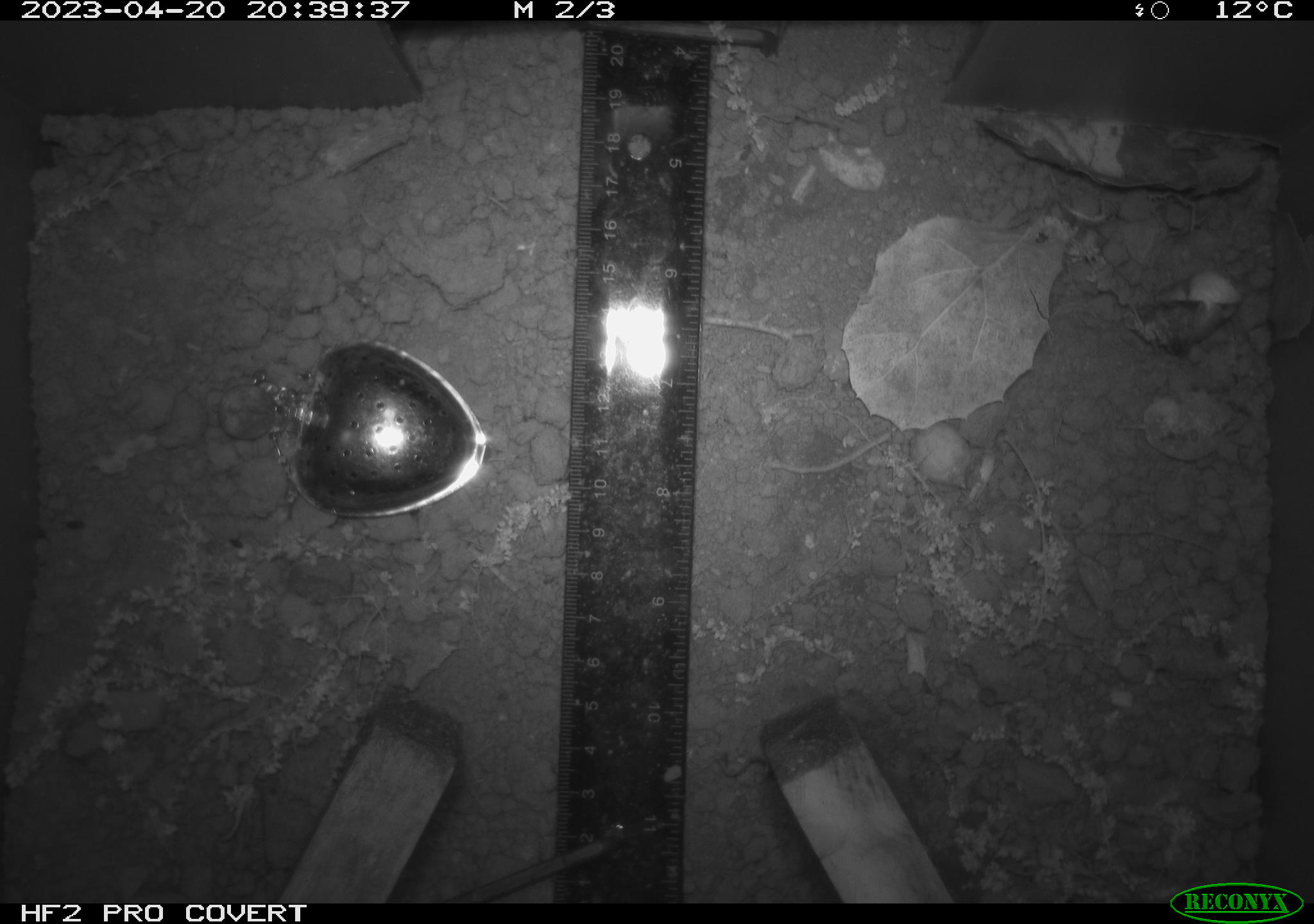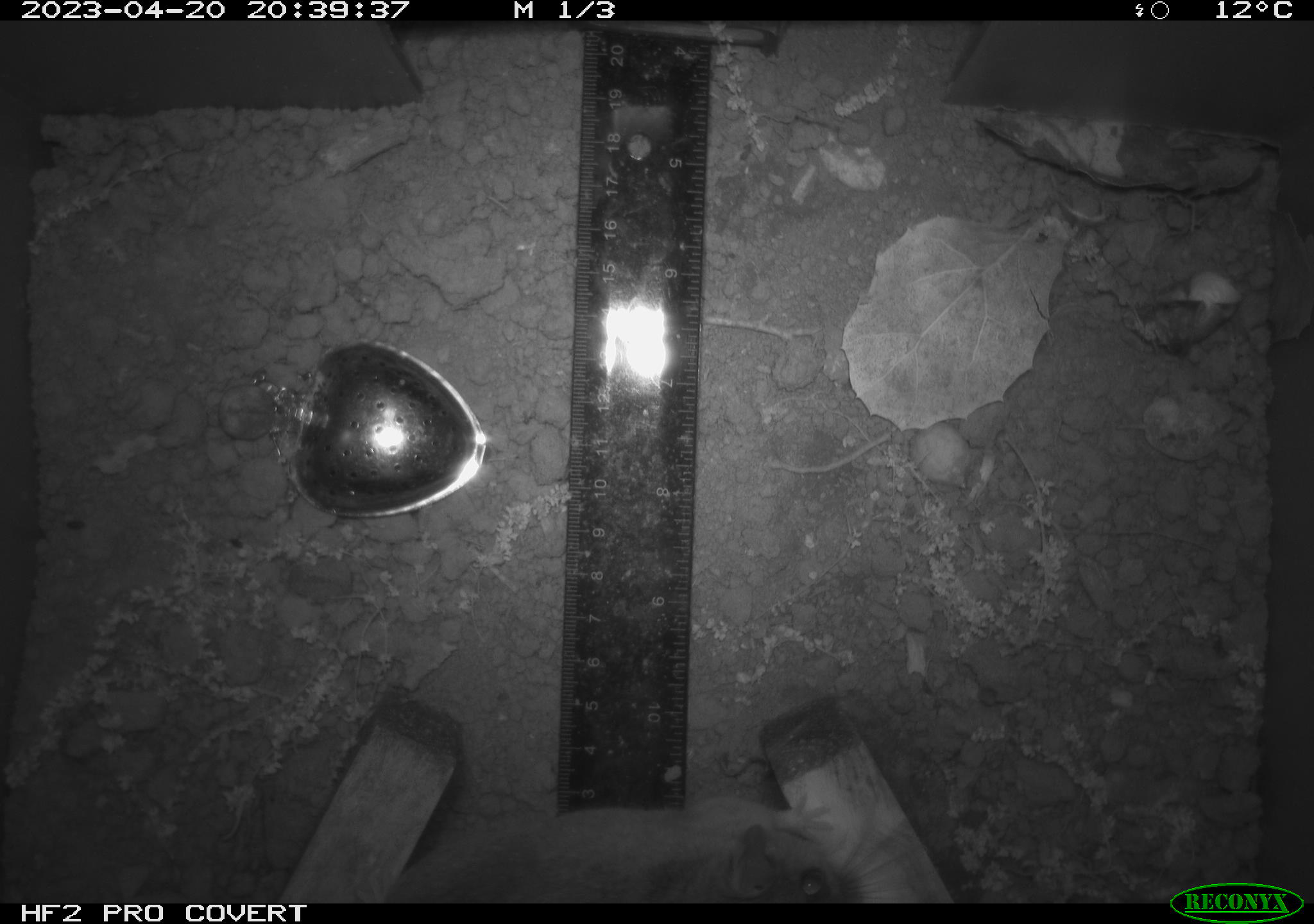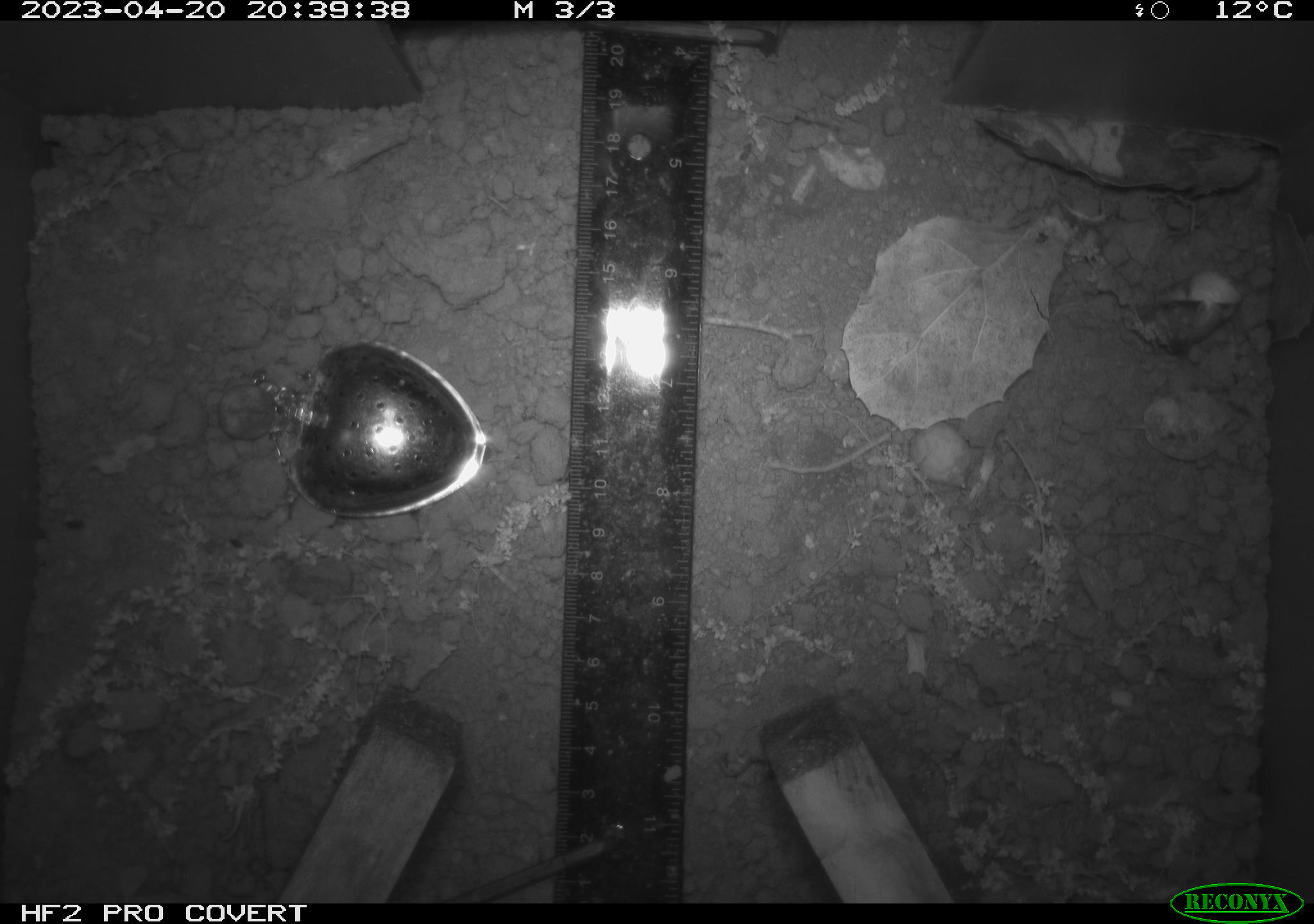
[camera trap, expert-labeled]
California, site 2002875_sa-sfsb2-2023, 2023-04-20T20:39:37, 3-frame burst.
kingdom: Animalia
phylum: Chordata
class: Mammalia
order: Rodentia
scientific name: Rodentia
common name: mouse species